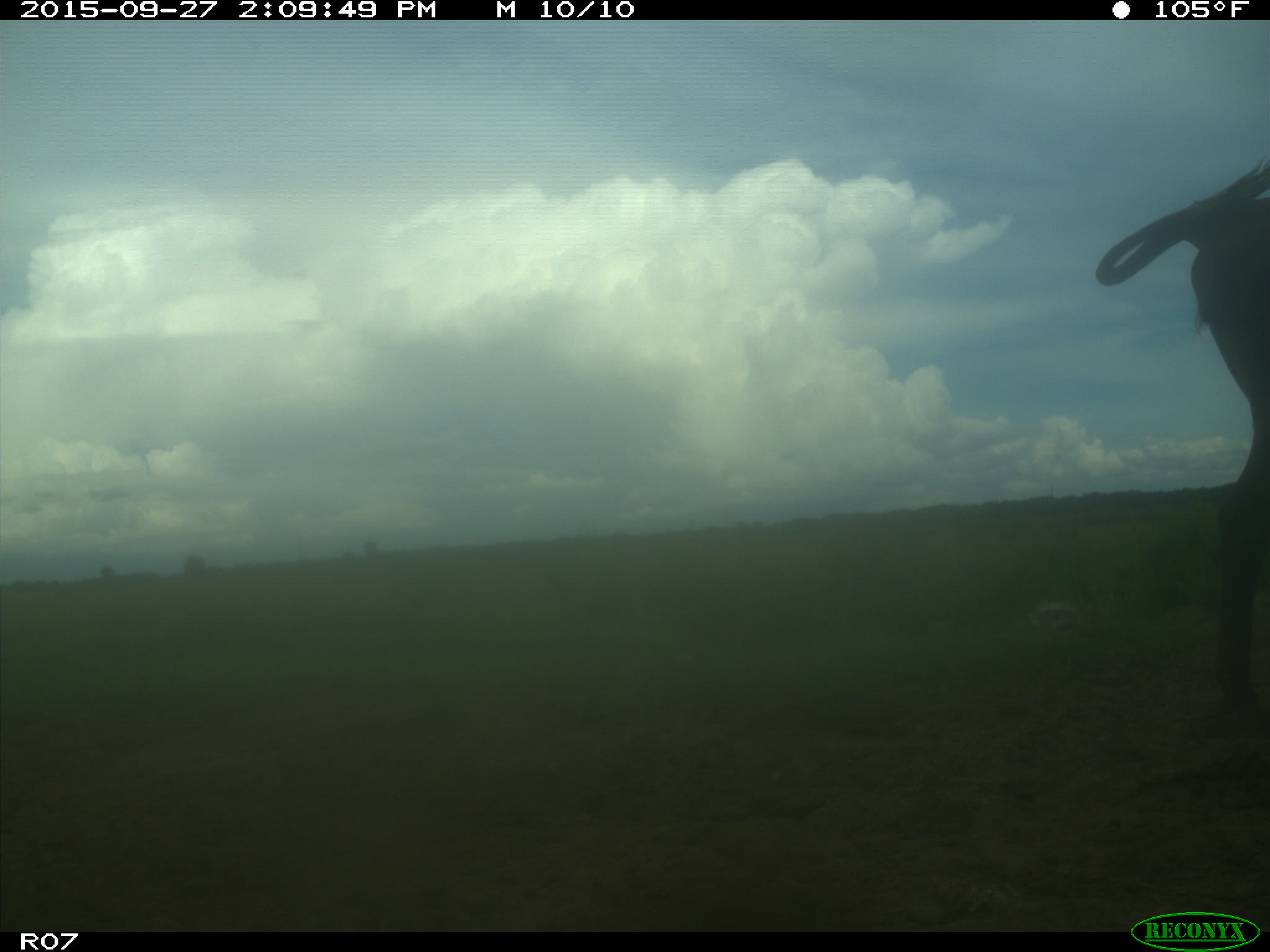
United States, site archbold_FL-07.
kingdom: Animalia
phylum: Chordata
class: Mammalia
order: Artiodactyla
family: Bovidae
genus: Bos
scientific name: Bos taurus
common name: domestic cow